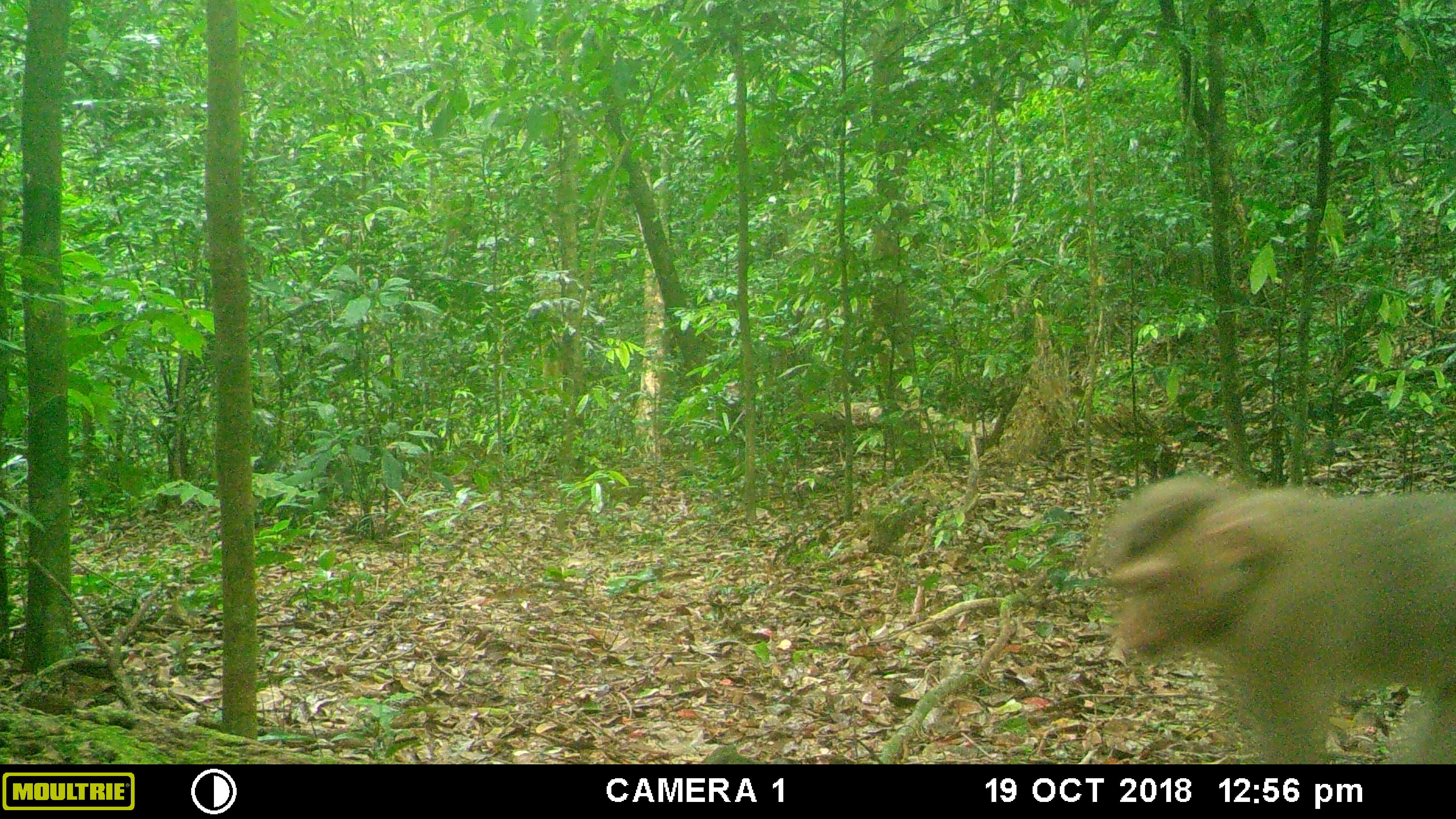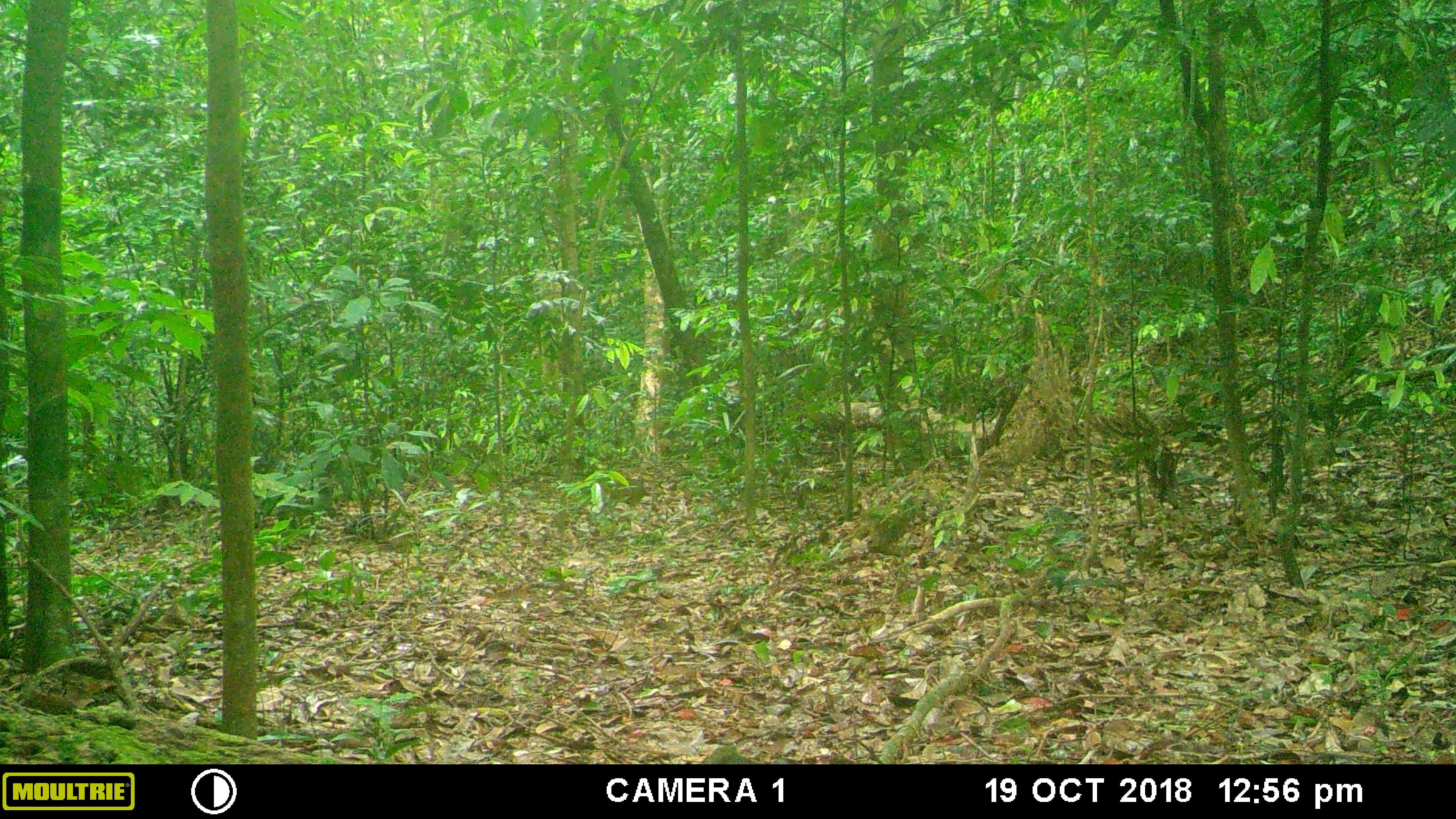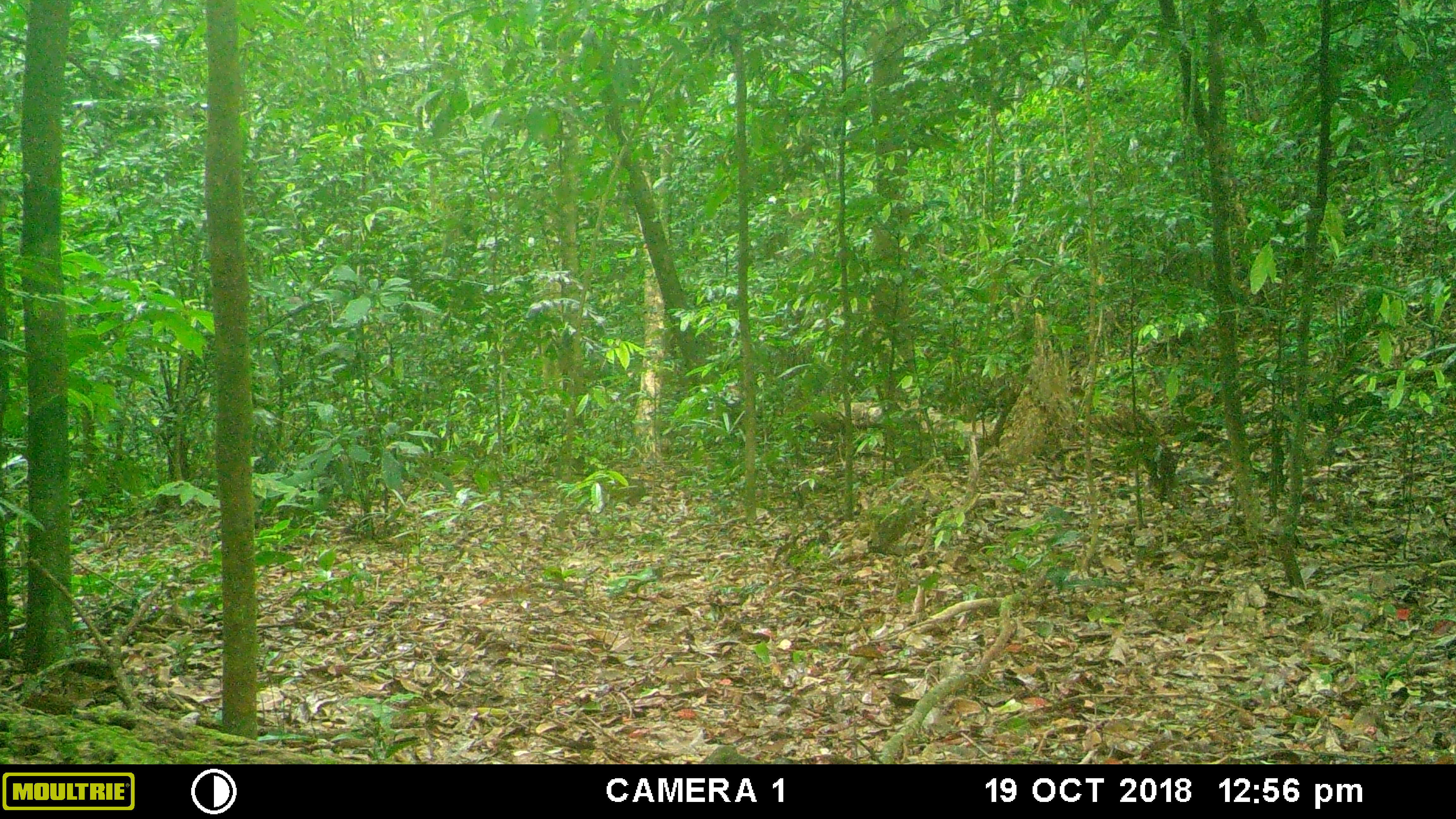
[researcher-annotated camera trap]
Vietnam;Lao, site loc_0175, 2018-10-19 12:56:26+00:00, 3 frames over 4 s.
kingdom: Animalia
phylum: Chordata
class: Mammalia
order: Primates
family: Cercopithecidae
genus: Macaca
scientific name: Macaca nemestrina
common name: pig-tailed macaque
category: pig tailed macaque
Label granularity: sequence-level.